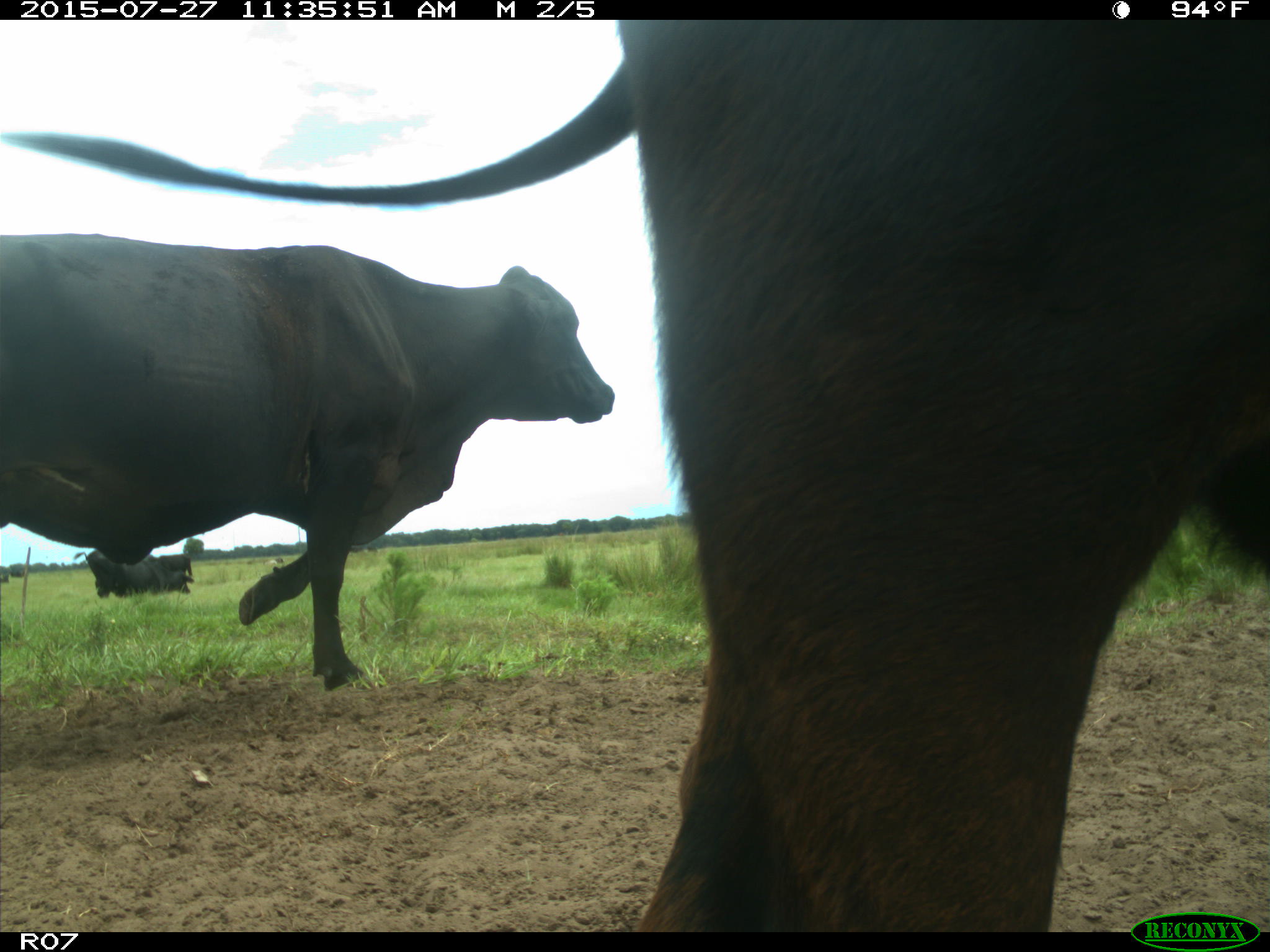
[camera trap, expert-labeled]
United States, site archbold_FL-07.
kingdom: Animalia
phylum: Chordata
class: Mammalia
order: Artiodactyla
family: Bovidae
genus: Bos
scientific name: Bos taurus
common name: domestic cow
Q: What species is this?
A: Bos taurus (domestic cow).